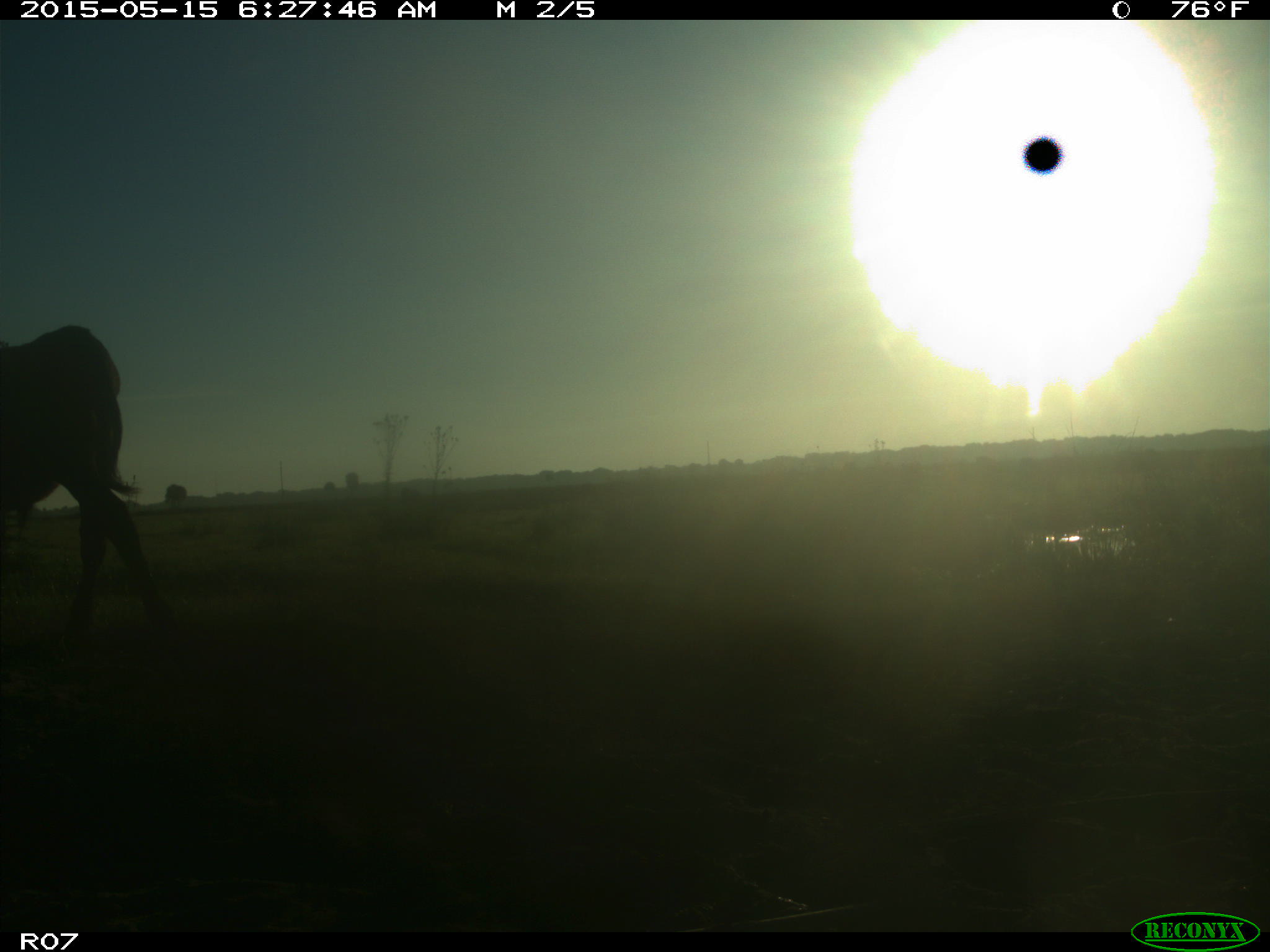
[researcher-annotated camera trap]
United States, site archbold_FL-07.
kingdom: Animalia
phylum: Chordata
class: Mammalia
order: Artiodactyla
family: Bovidae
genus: Bos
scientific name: Bos taurus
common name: domestic cow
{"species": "Bos taurus (domestic cow)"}